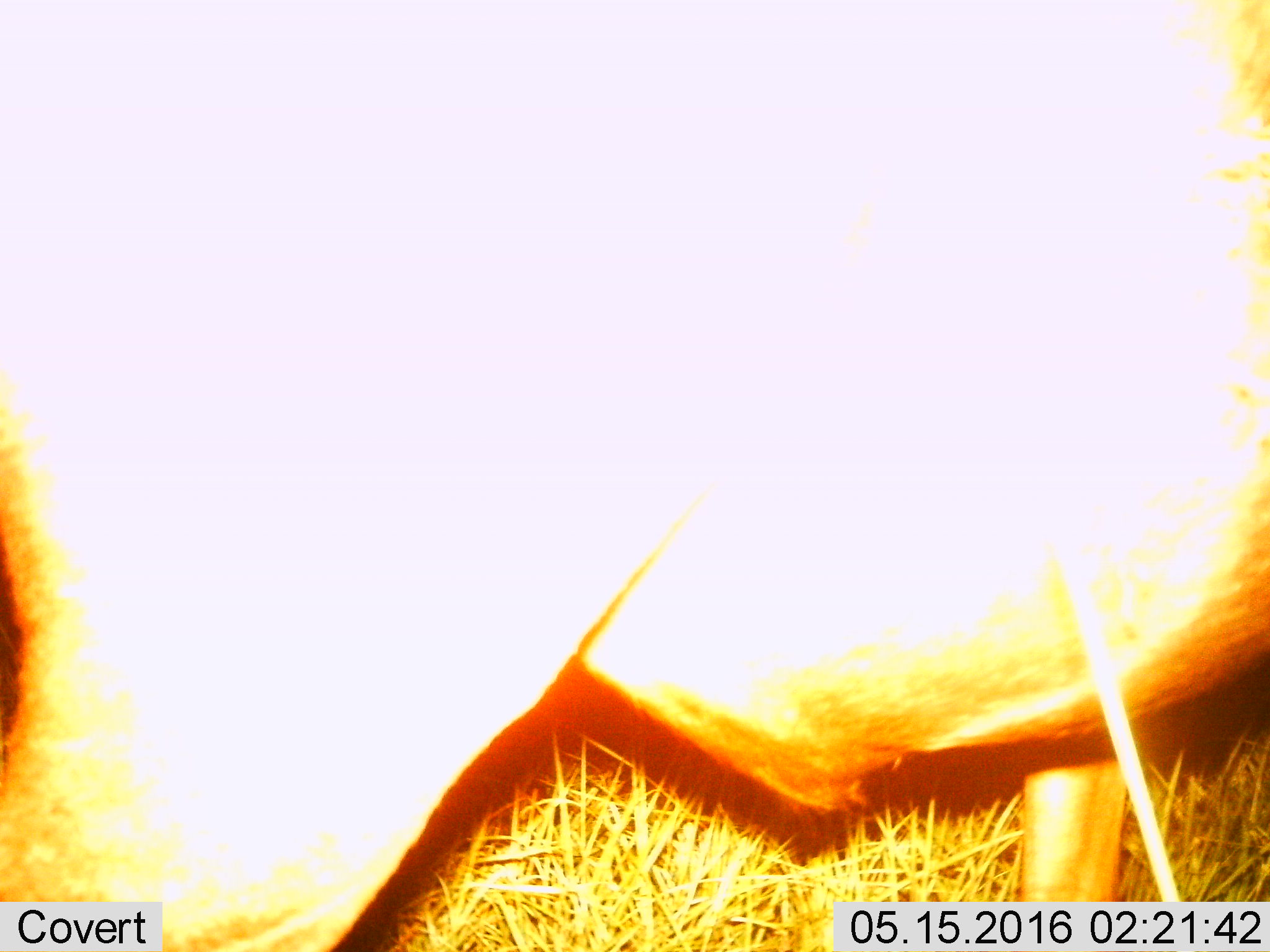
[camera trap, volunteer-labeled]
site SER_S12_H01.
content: unidentified animal